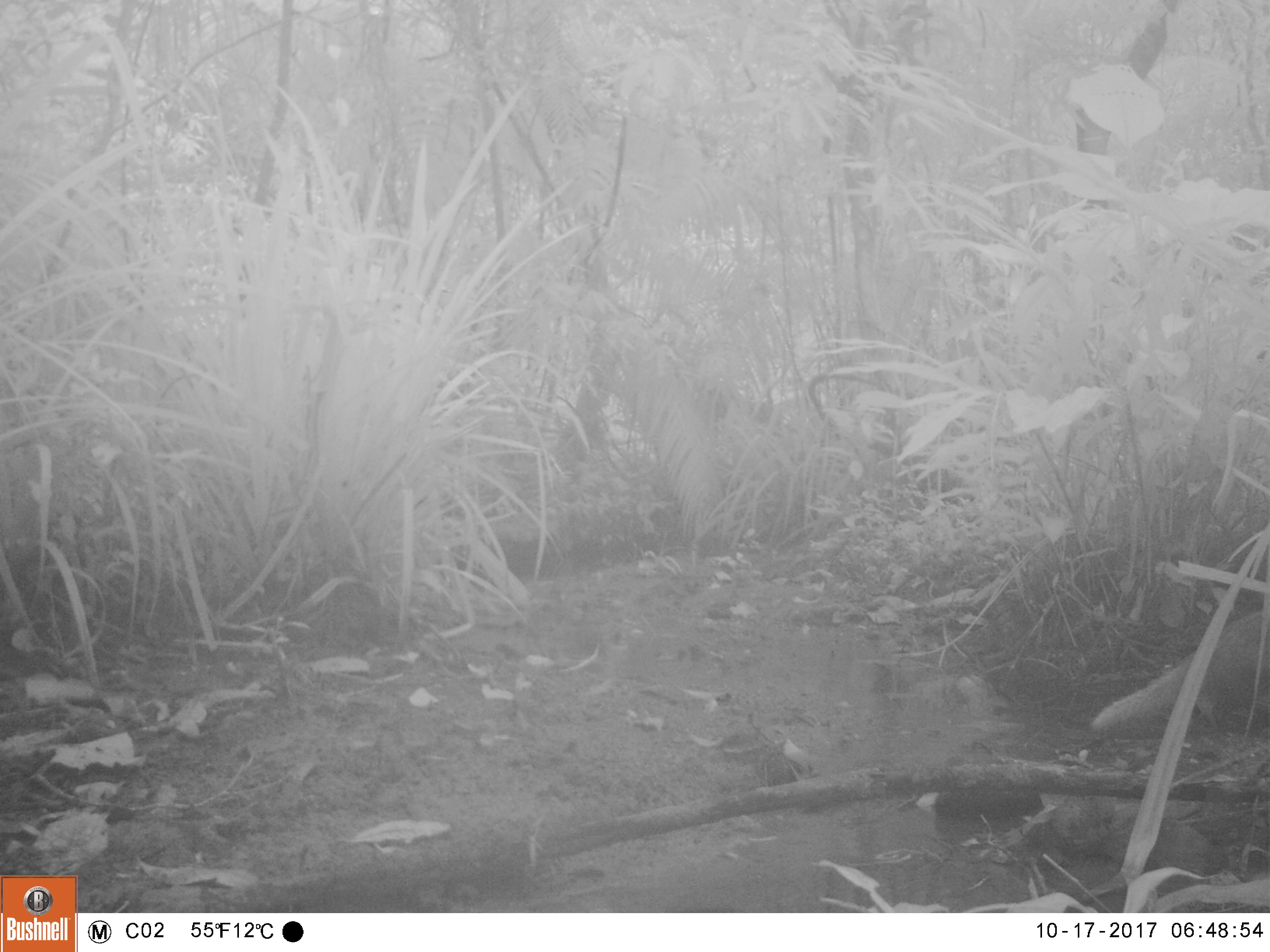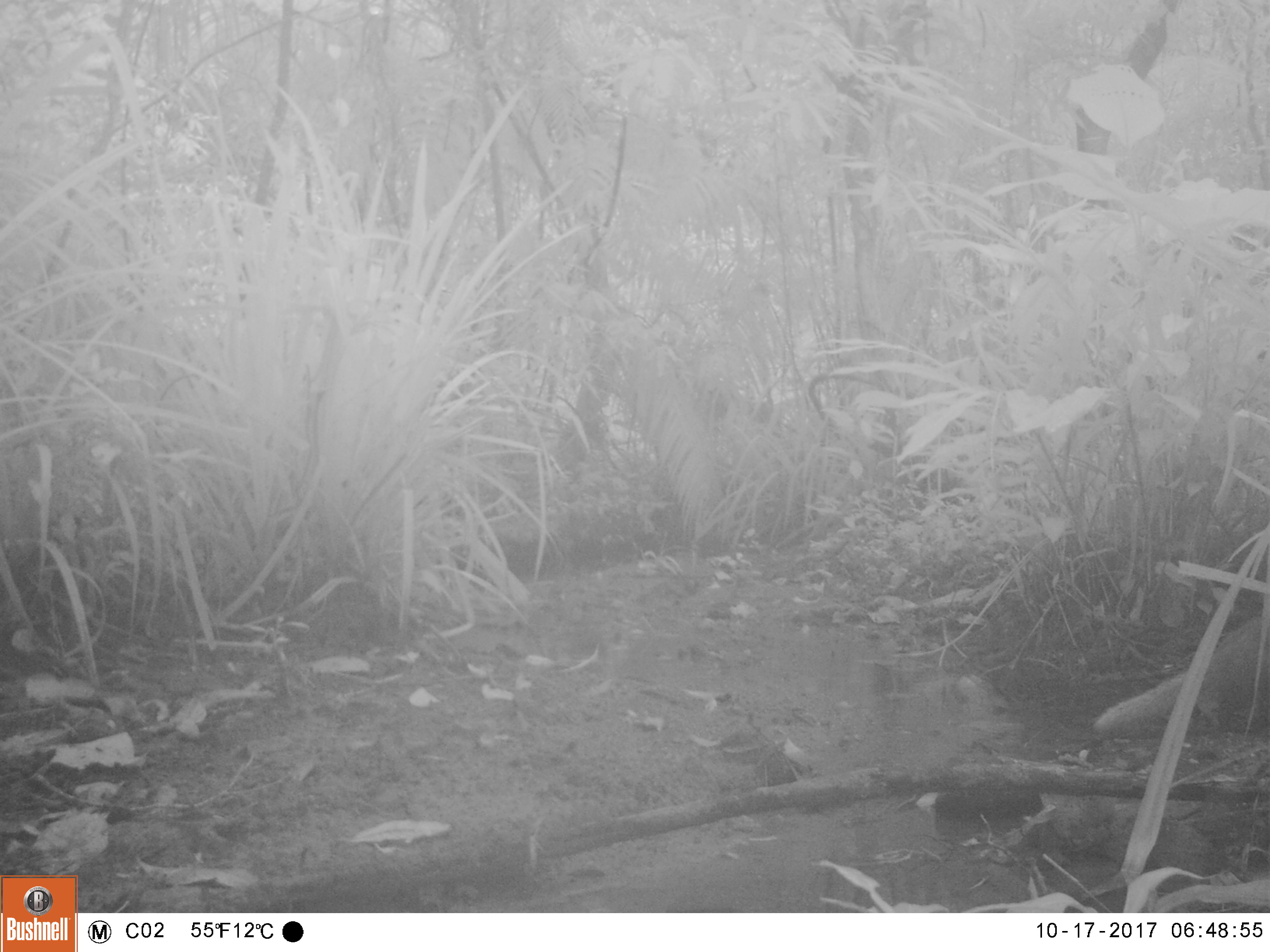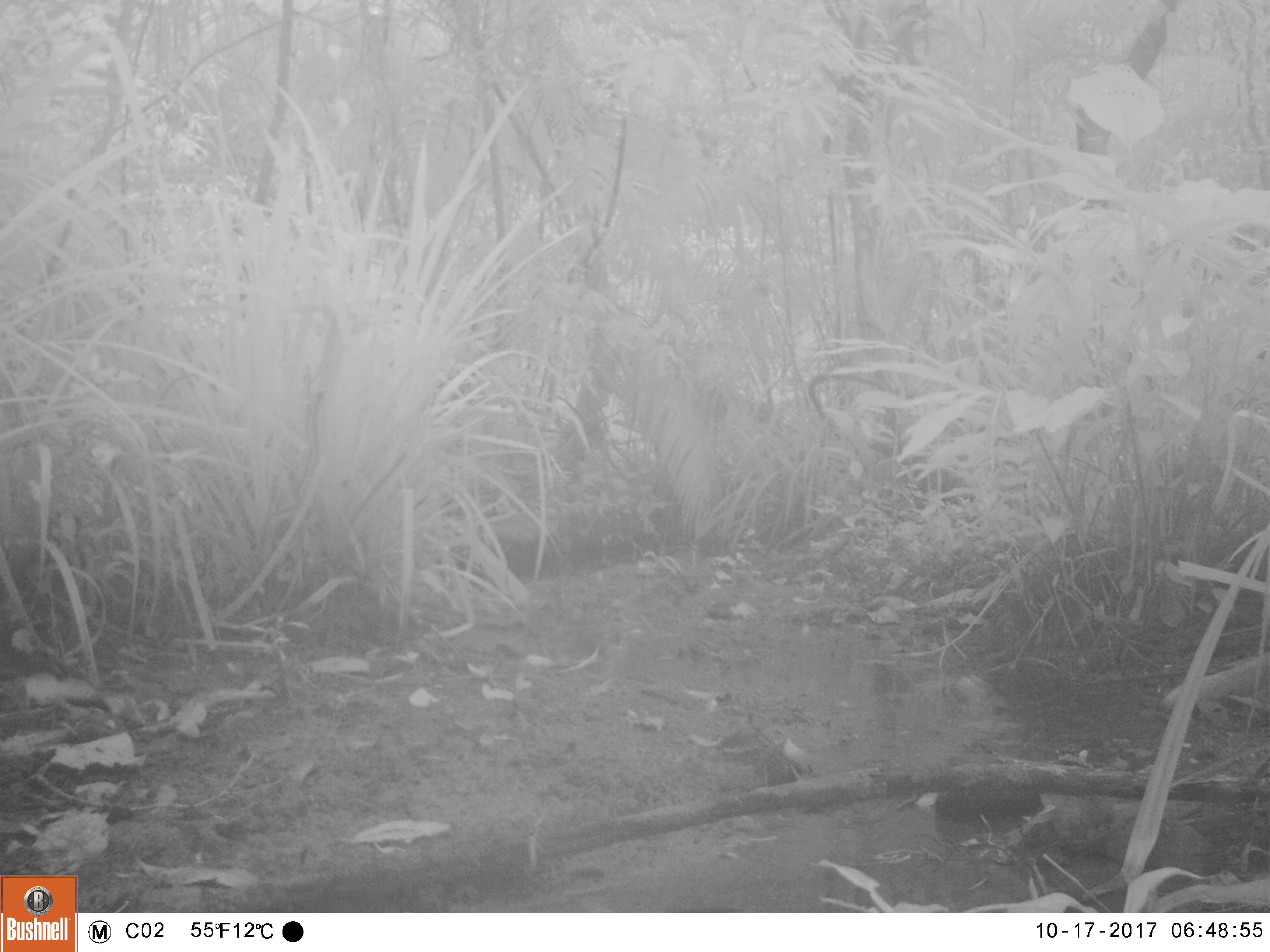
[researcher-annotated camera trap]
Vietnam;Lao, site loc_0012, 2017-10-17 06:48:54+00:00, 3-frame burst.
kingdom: Animalia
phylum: Chordata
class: Mammalia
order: Carnivora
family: Herpestidae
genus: Urva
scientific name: Urva urva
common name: crab-eating mongoose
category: crab eating mongoose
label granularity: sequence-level